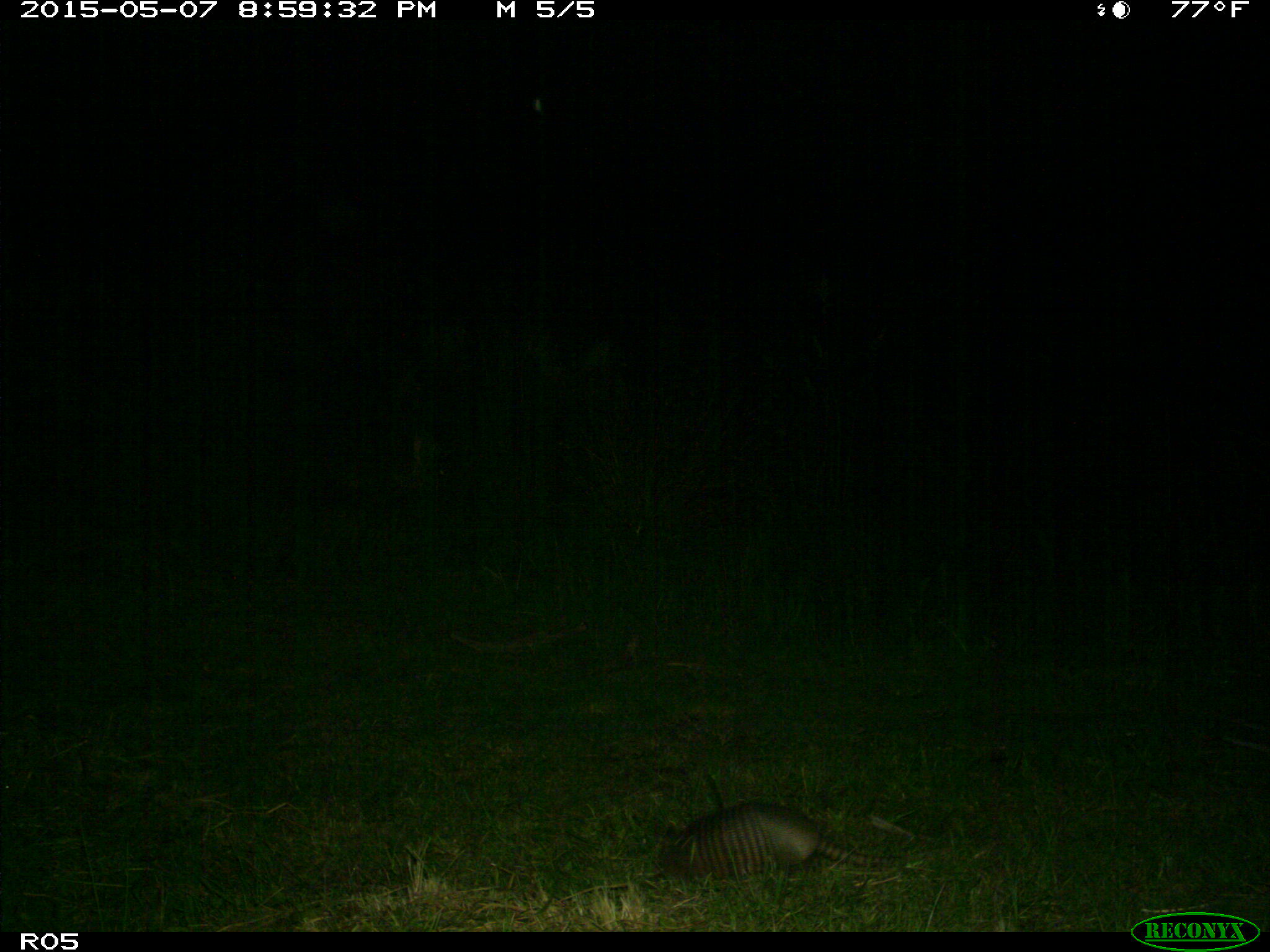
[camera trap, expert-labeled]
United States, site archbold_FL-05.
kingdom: Animalia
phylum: Chordata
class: Mammalia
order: Cingulata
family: Dasypodidae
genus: Dasypus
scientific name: Dasypus novemcinctus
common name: nine-banded armadillo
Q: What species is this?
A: Dasypus novemcinctus (nine-banded armadillo).